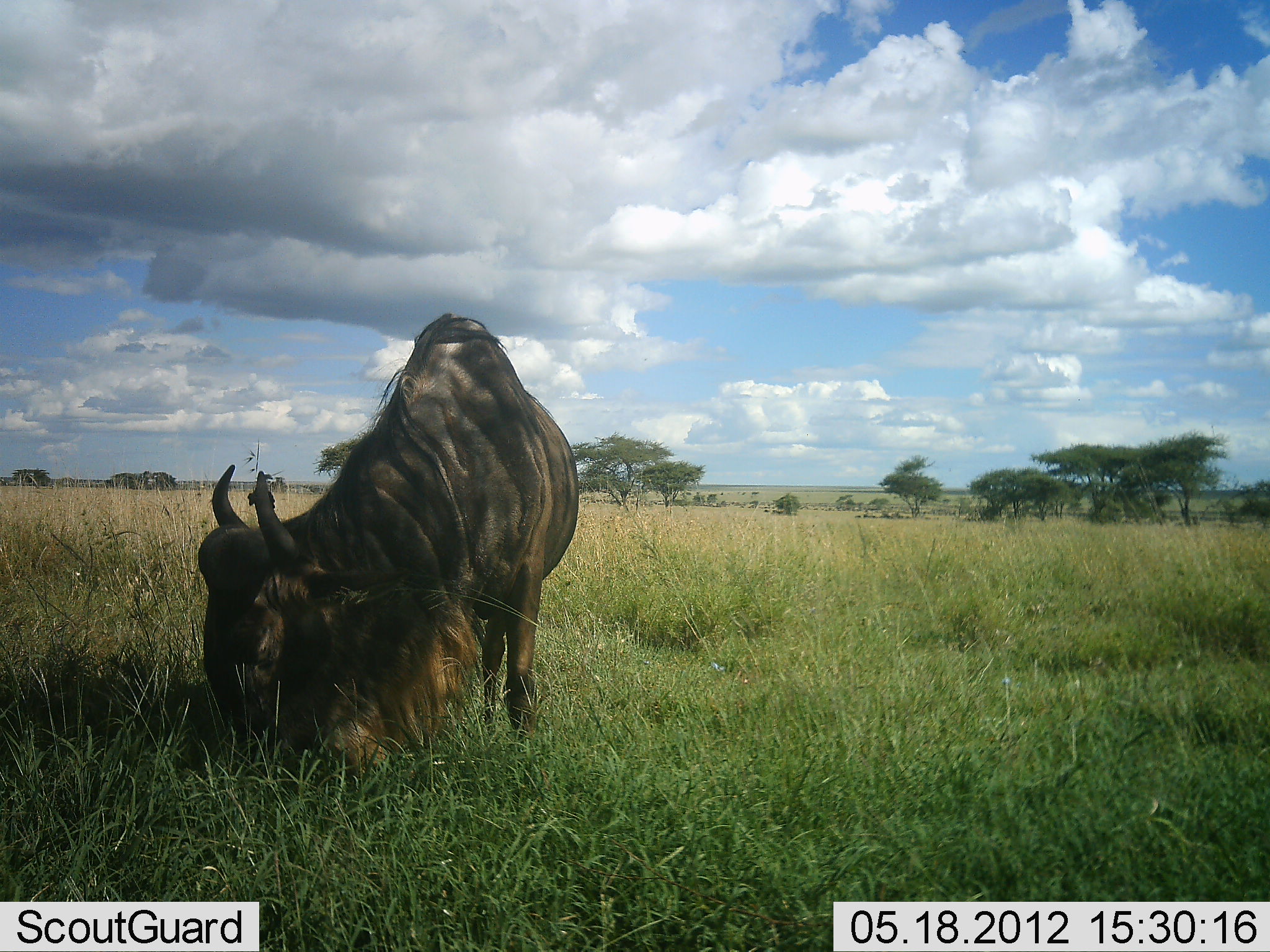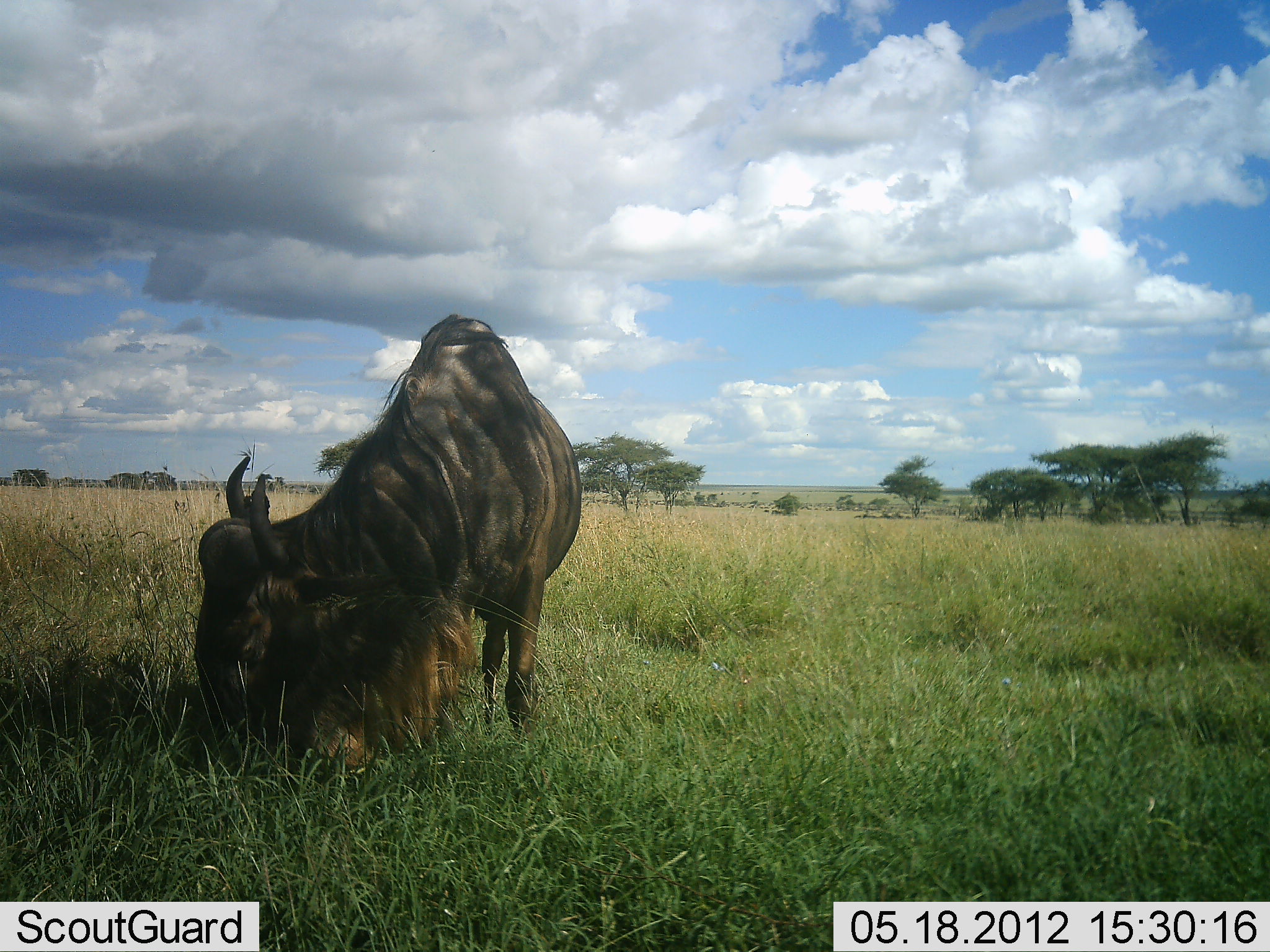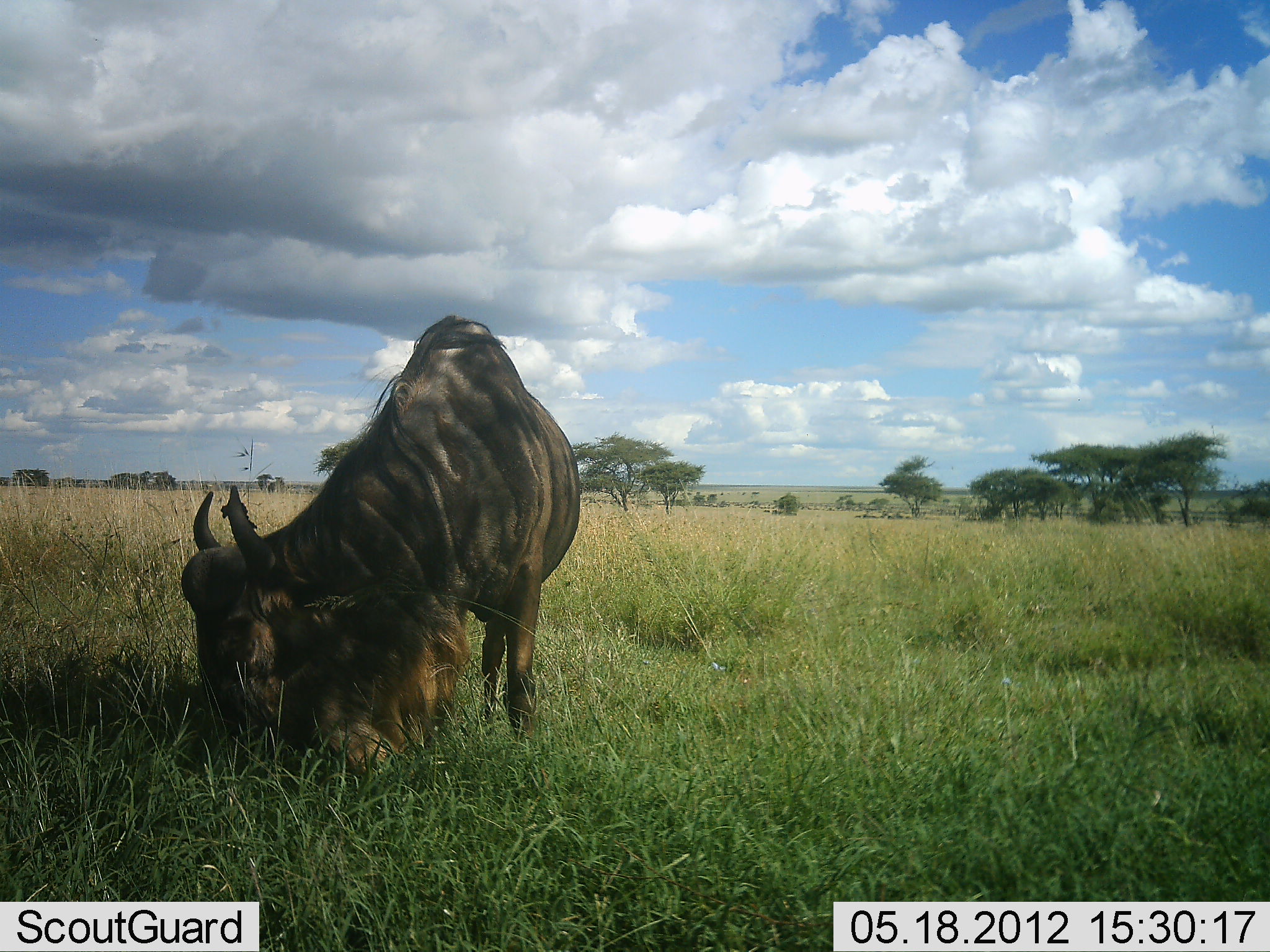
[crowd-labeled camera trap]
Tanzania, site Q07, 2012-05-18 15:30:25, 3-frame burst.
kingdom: Animalia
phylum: Chordata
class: Mammalia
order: Artiodactyla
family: Bovidae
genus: Connochaetes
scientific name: Connochaetes taurinus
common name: blue wildebeest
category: wildebeest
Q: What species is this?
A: Wildebeest (blue wildebeest) (Connochaetes taurinus).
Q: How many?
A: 1.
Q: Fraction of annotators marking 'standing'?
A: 20%.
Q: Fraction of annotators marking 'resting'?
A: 0%.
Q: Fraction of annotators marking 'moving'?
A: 0%.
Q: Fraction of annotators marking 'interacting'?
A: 0%.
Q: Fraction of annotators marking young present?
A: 0%.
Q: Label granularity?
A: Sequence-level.